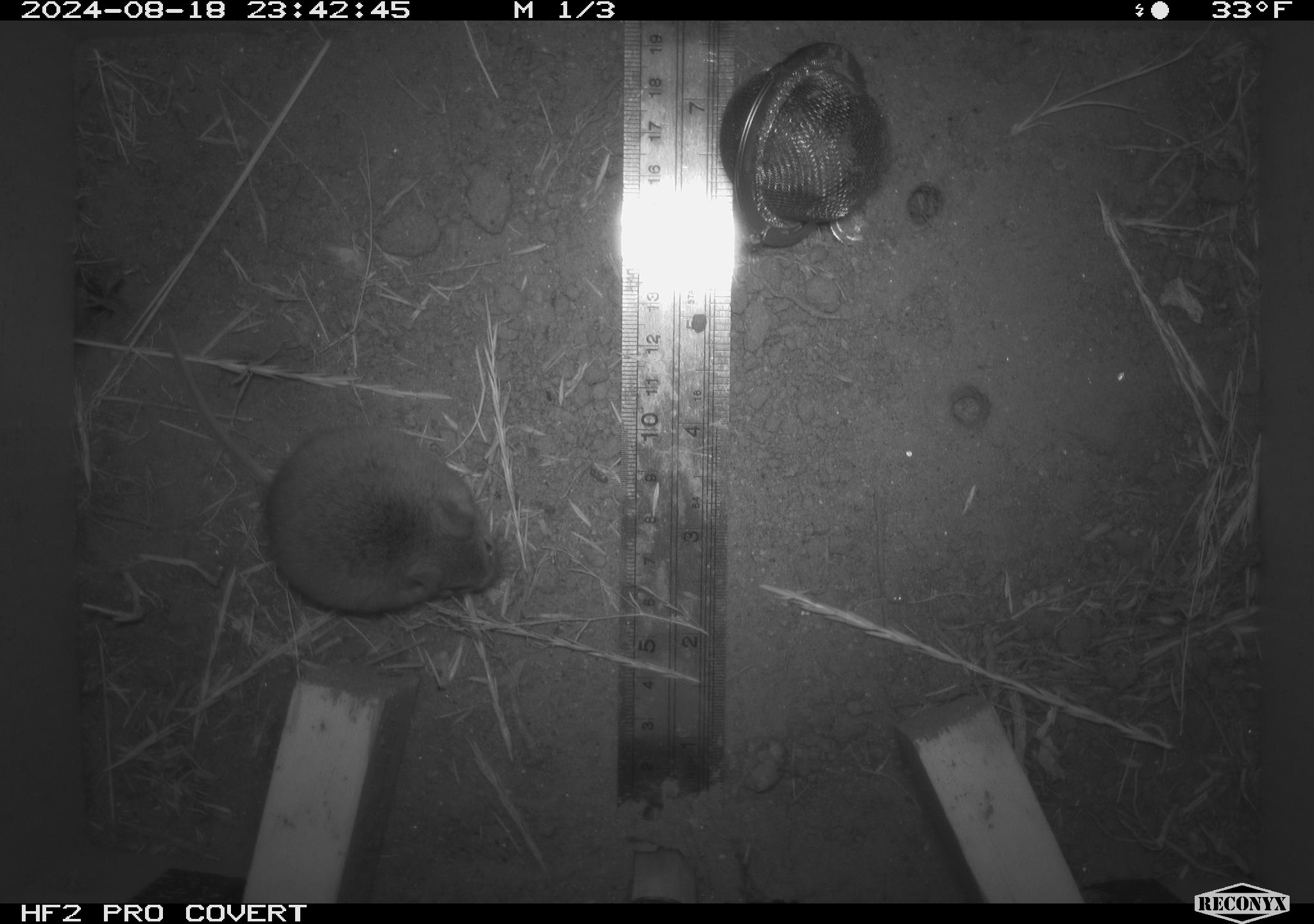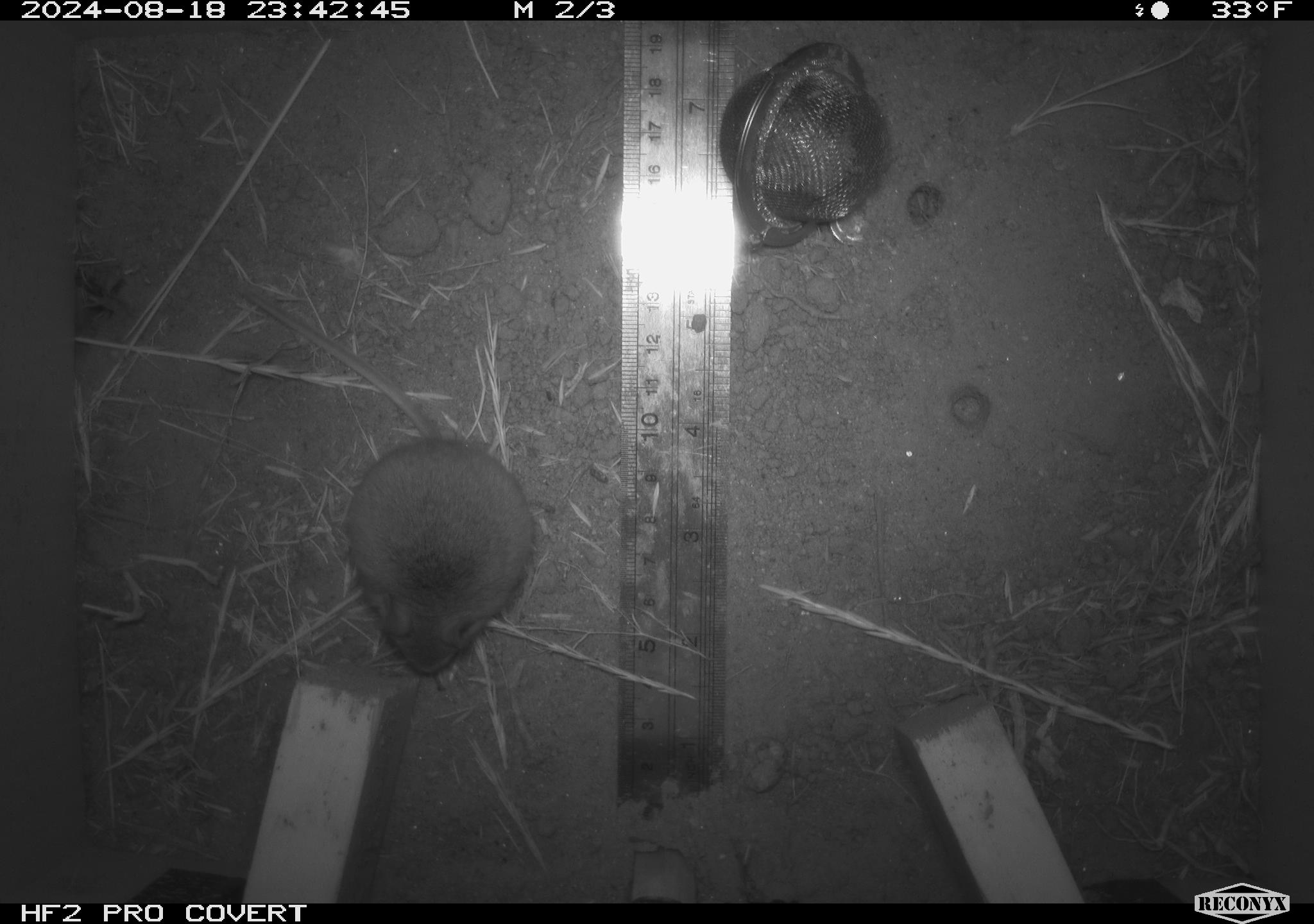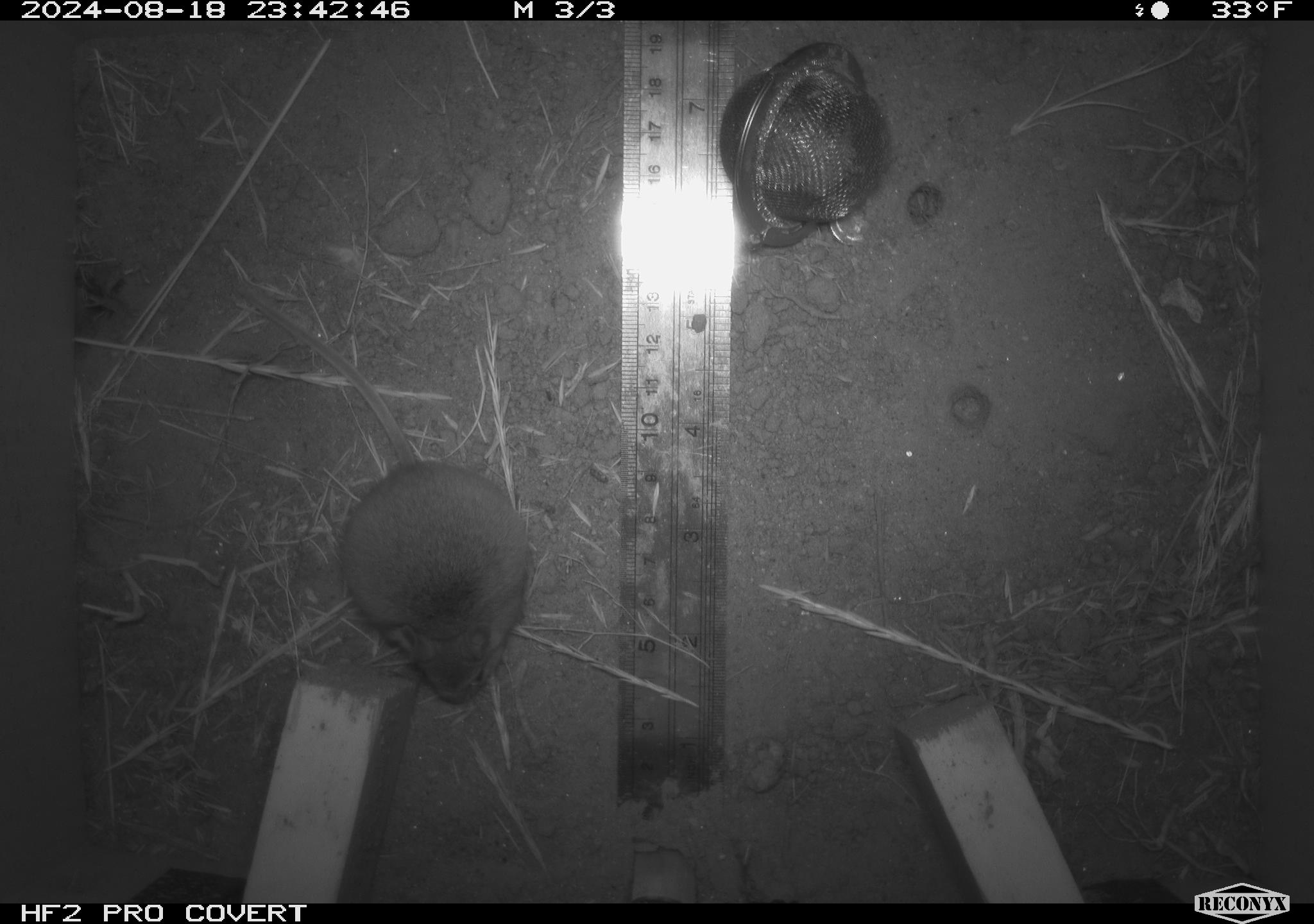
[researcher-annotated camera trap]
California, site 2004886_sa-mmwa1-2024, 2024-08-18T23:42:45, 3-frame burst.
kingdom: Animalia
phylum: Chordata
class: Mammalia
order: Rodentia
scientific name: Rodentia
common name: mouse species